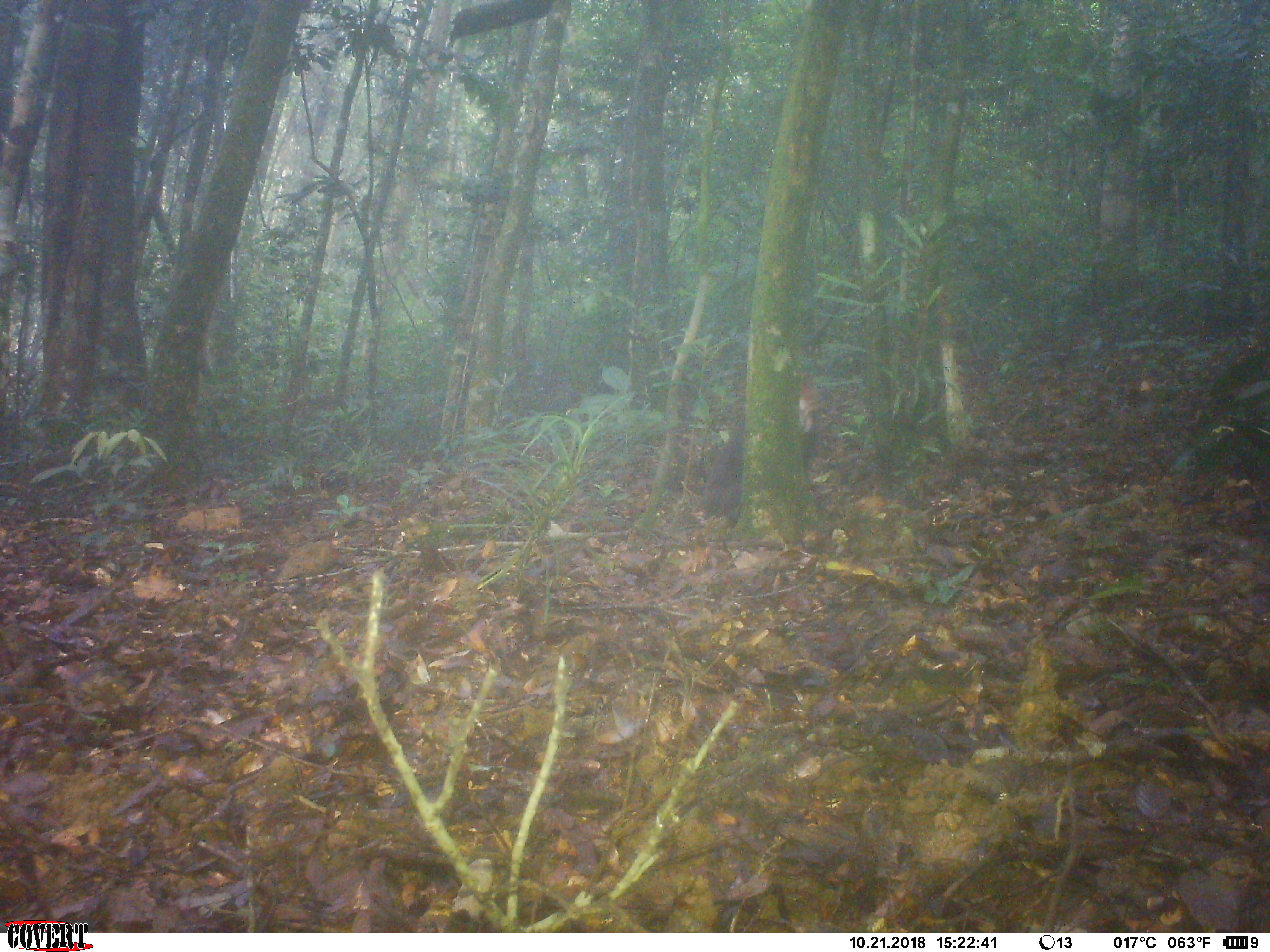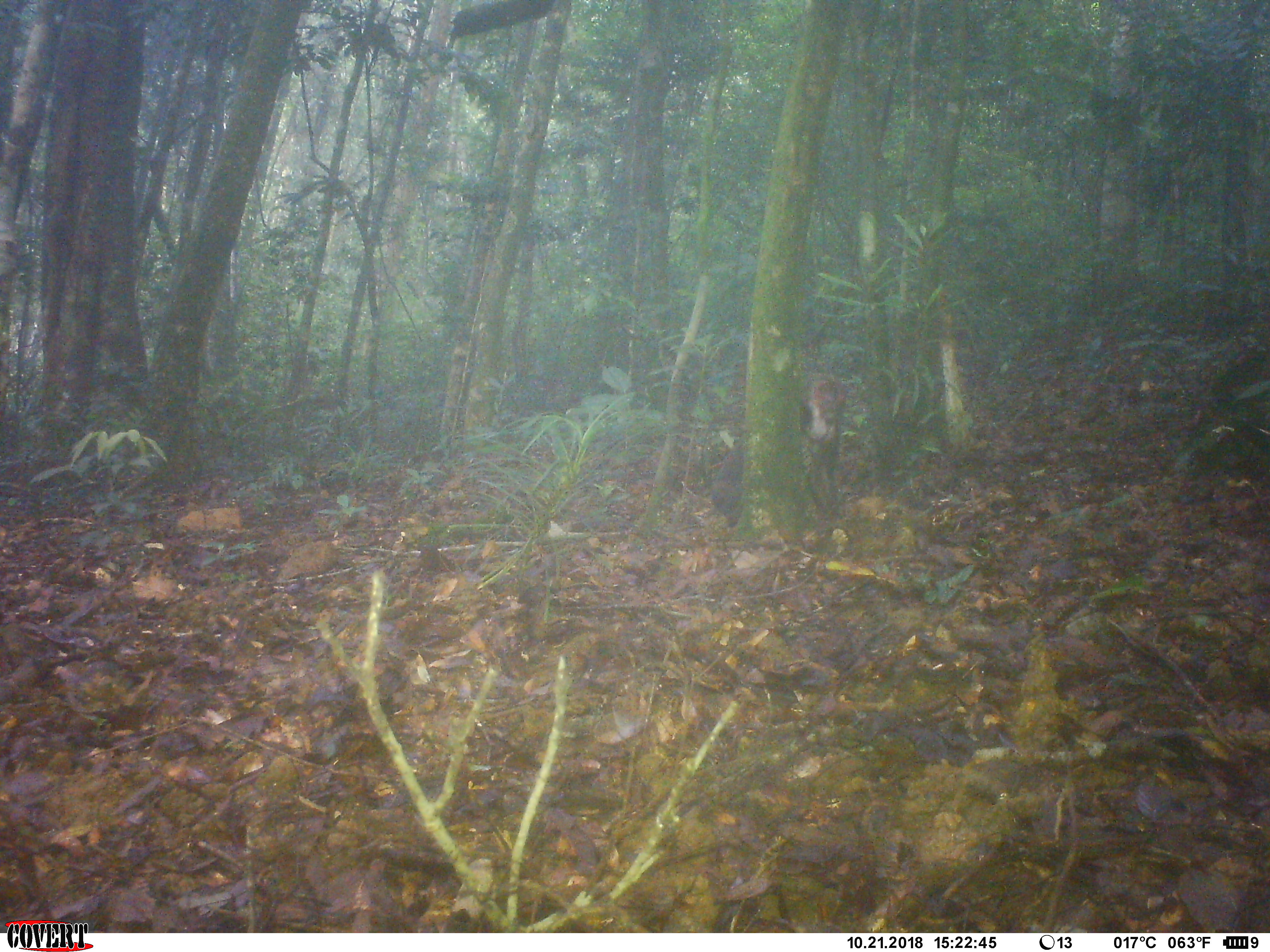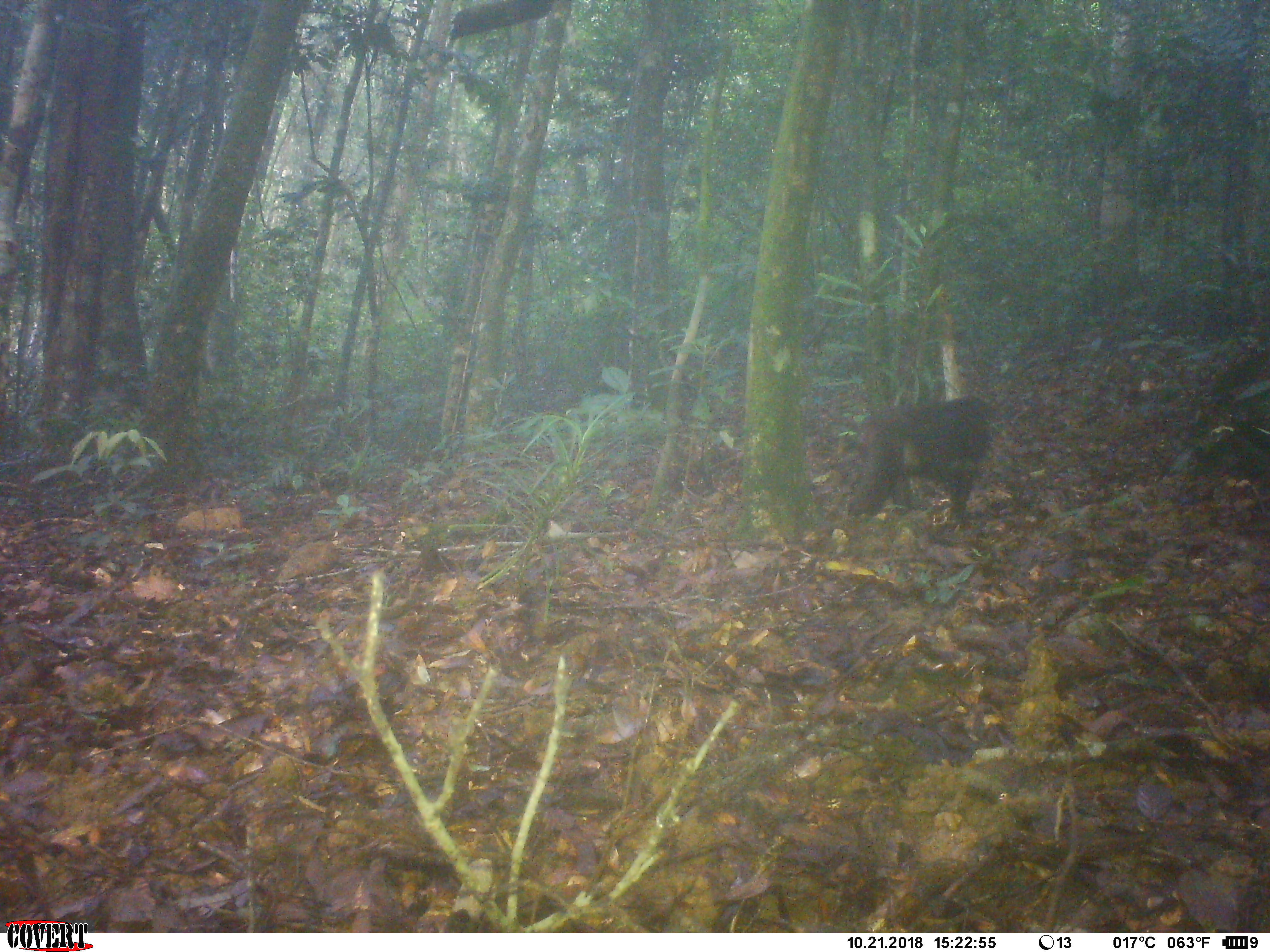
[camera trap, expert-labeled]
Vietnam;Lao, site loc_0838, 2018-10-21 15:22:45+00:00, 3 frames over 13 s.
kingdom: Animalia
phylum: Chordata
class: Mammalia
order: Primates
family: Cercopithecidae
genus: Macaca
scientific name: Macaca arctoides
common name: stump-tailed macaque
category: stump tailed macaque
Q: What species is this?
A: Stump tailed macaque (stump-tailed macaque) (Macaca arctoides).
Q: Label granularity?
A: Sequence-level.